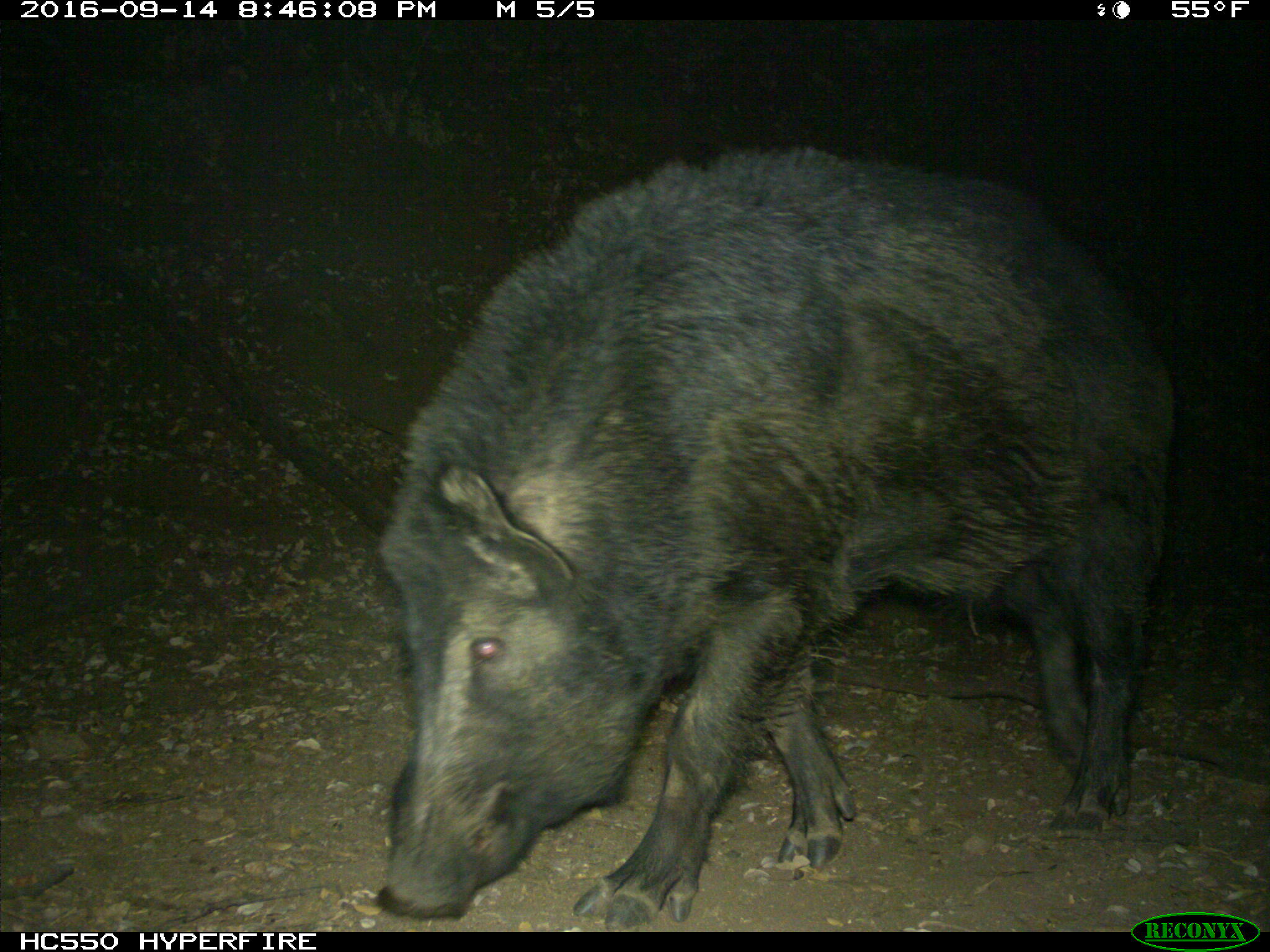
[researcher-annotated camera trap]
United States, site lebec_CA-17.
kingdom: Animalia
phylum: Chordata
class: Mammalia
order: Artiodactyla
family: Suidae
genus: Sus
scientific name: Sus scrofa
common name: wild boar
Sus scrofa (wild boar).